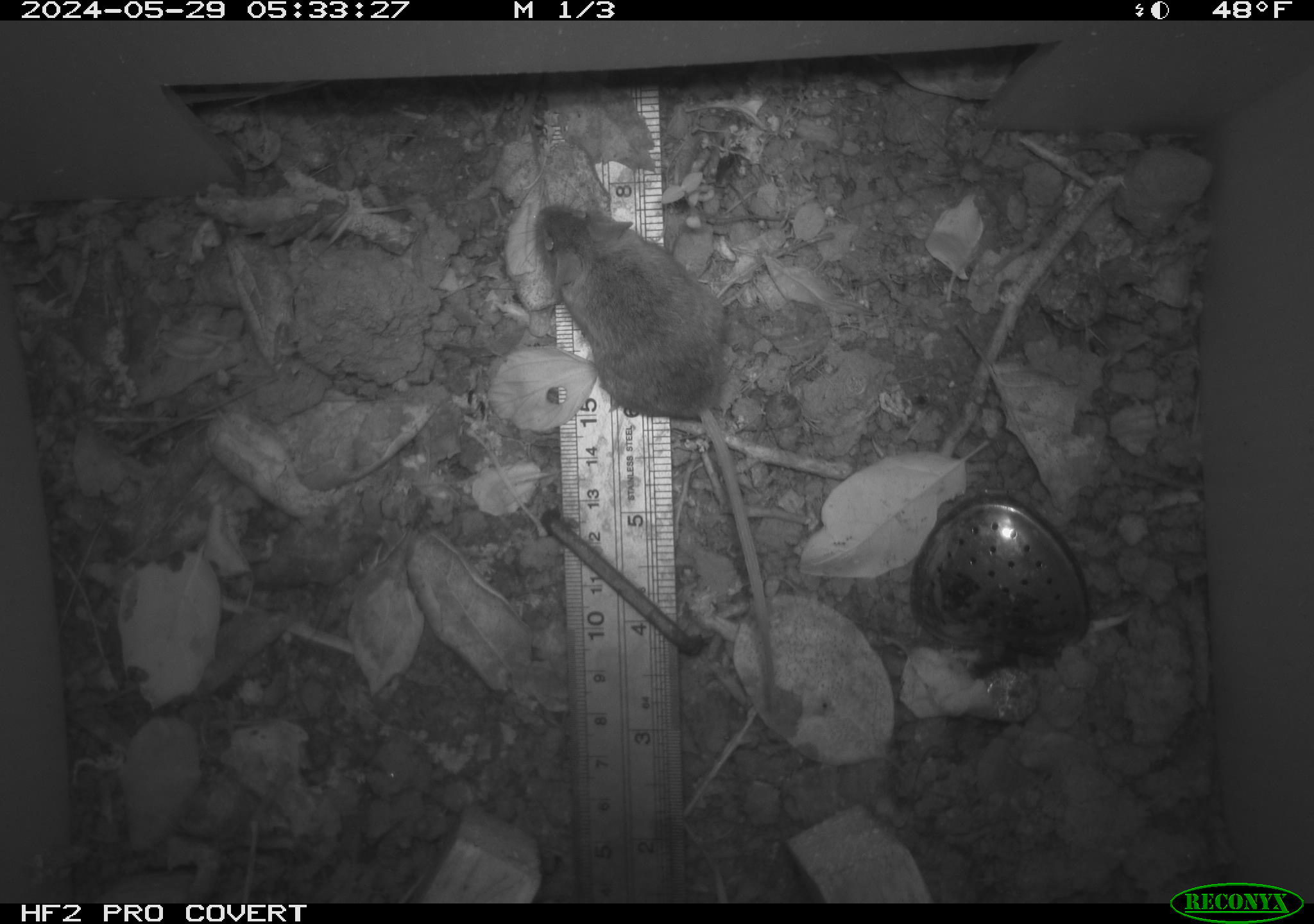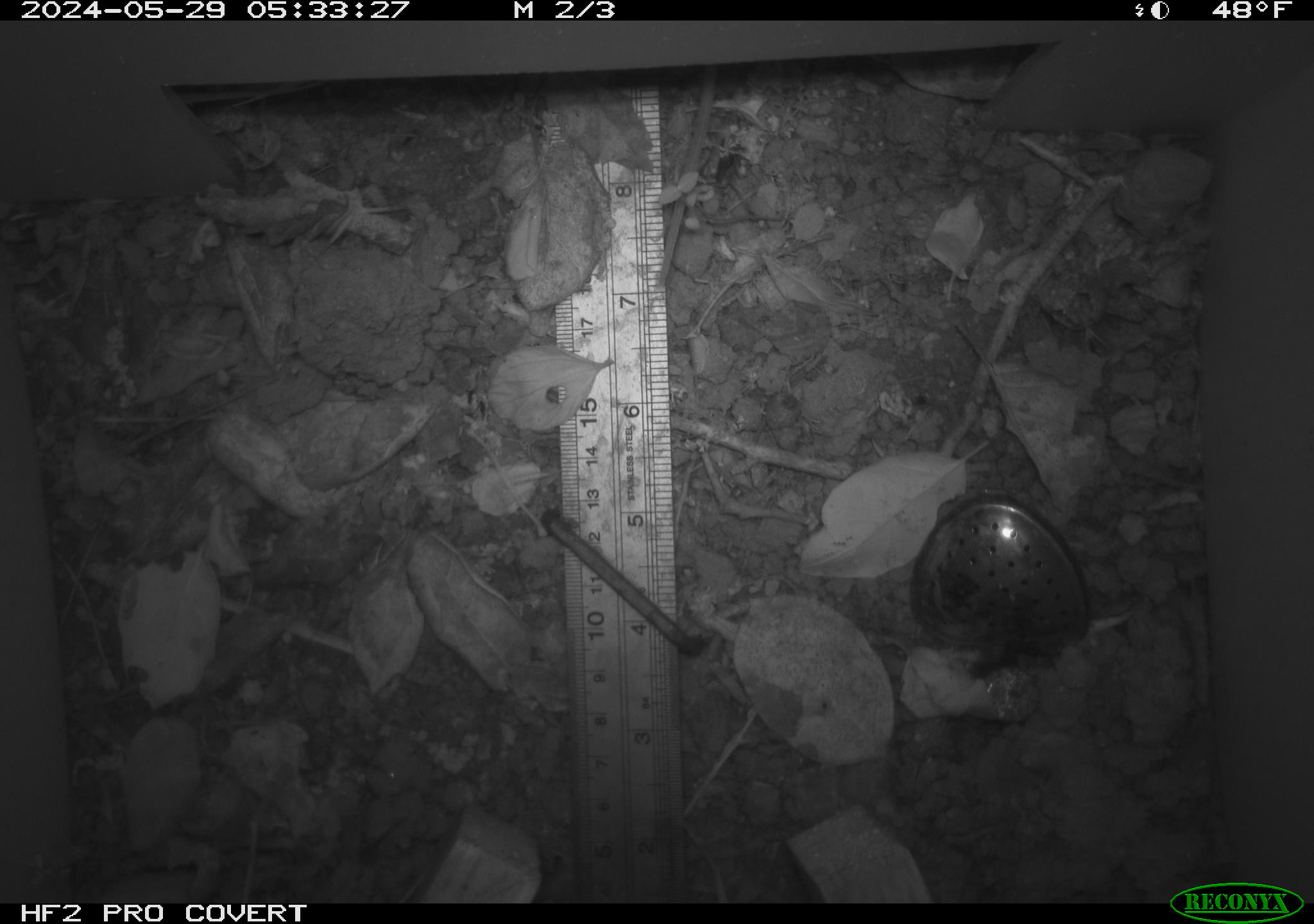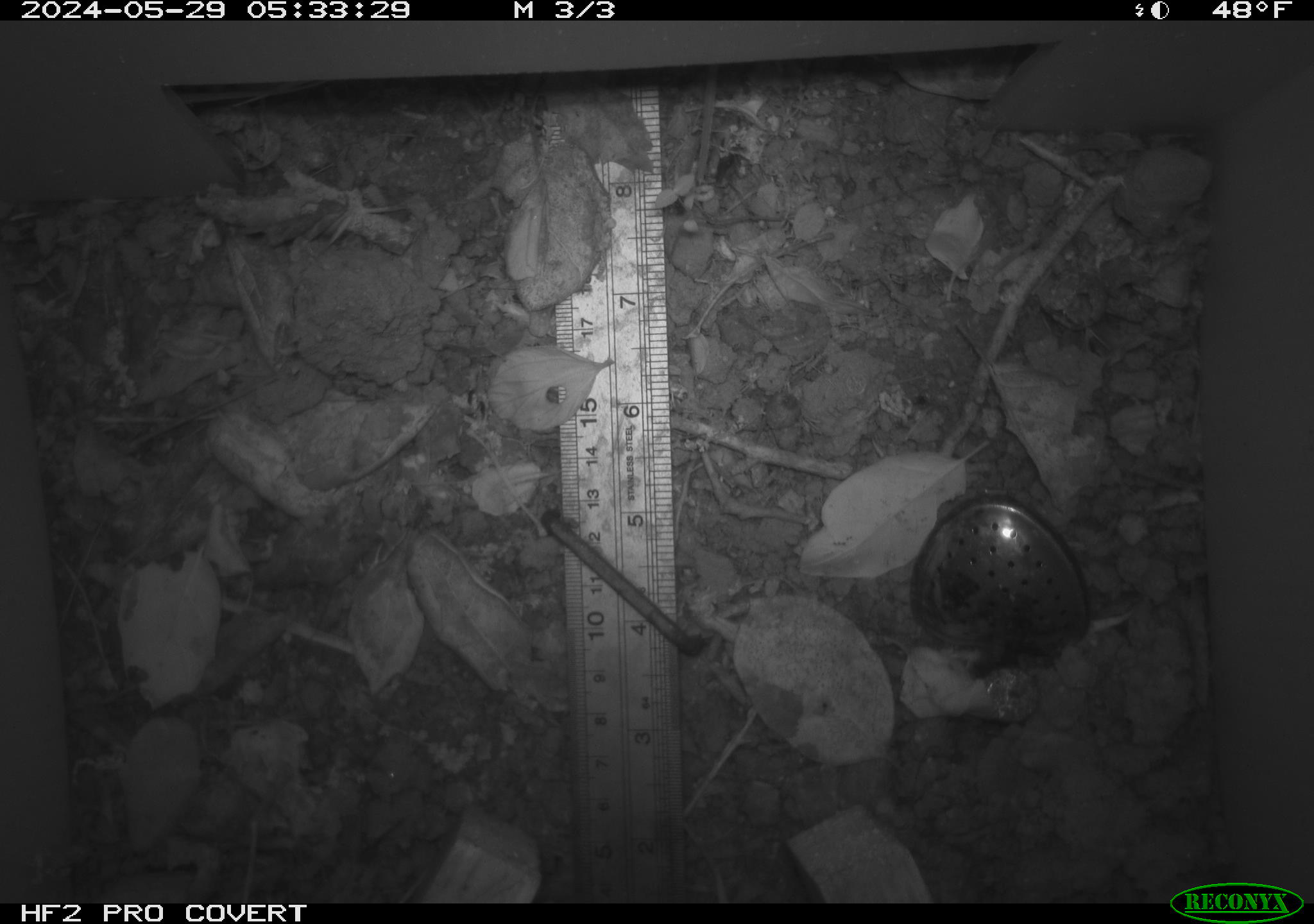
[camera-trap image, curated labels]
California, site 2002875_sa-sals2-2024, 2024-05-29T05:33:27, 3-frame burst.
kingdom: Animalia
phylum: Chordata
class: Mammalia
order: Rodentia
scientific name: Rodentia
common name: mouse species